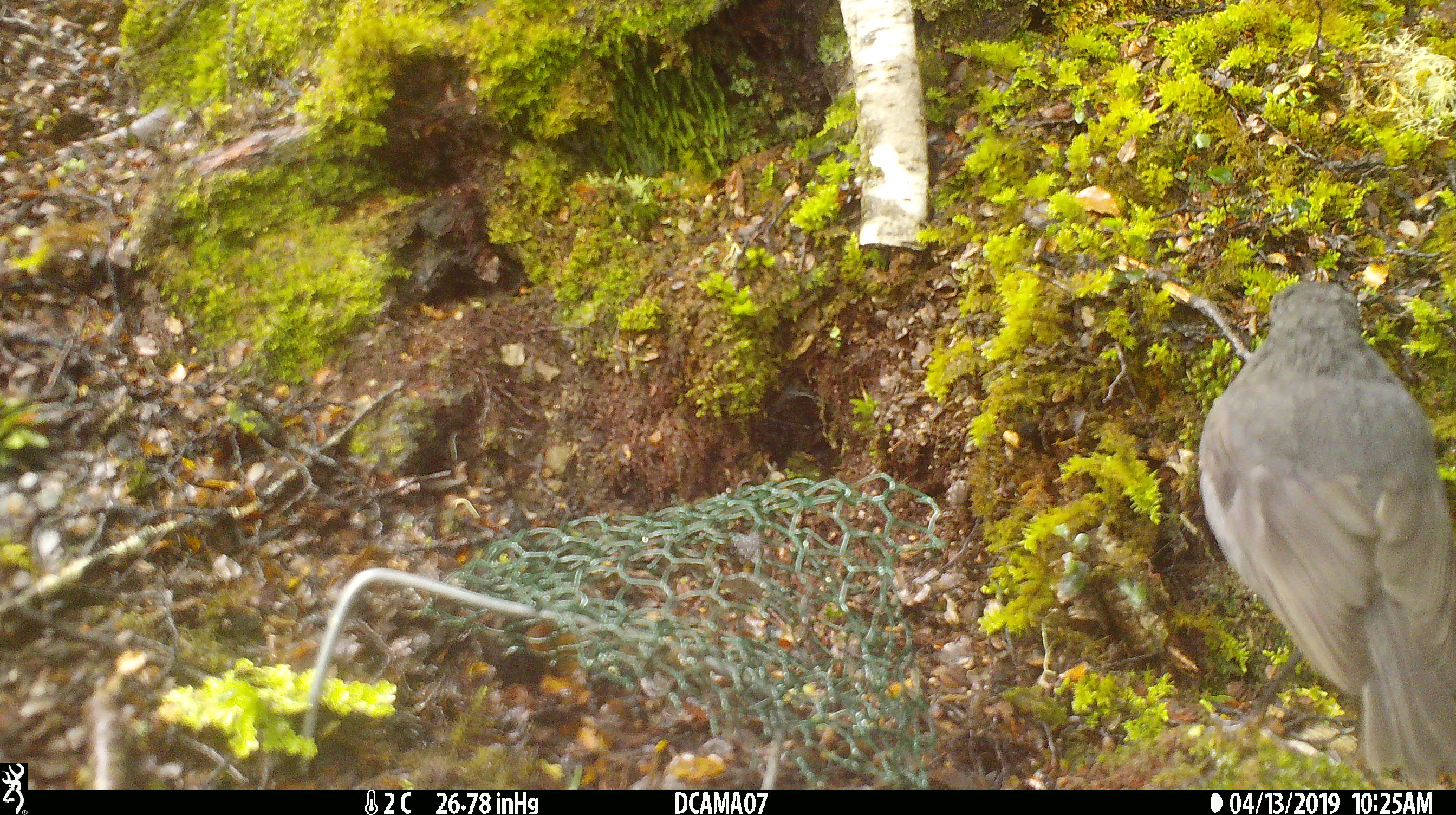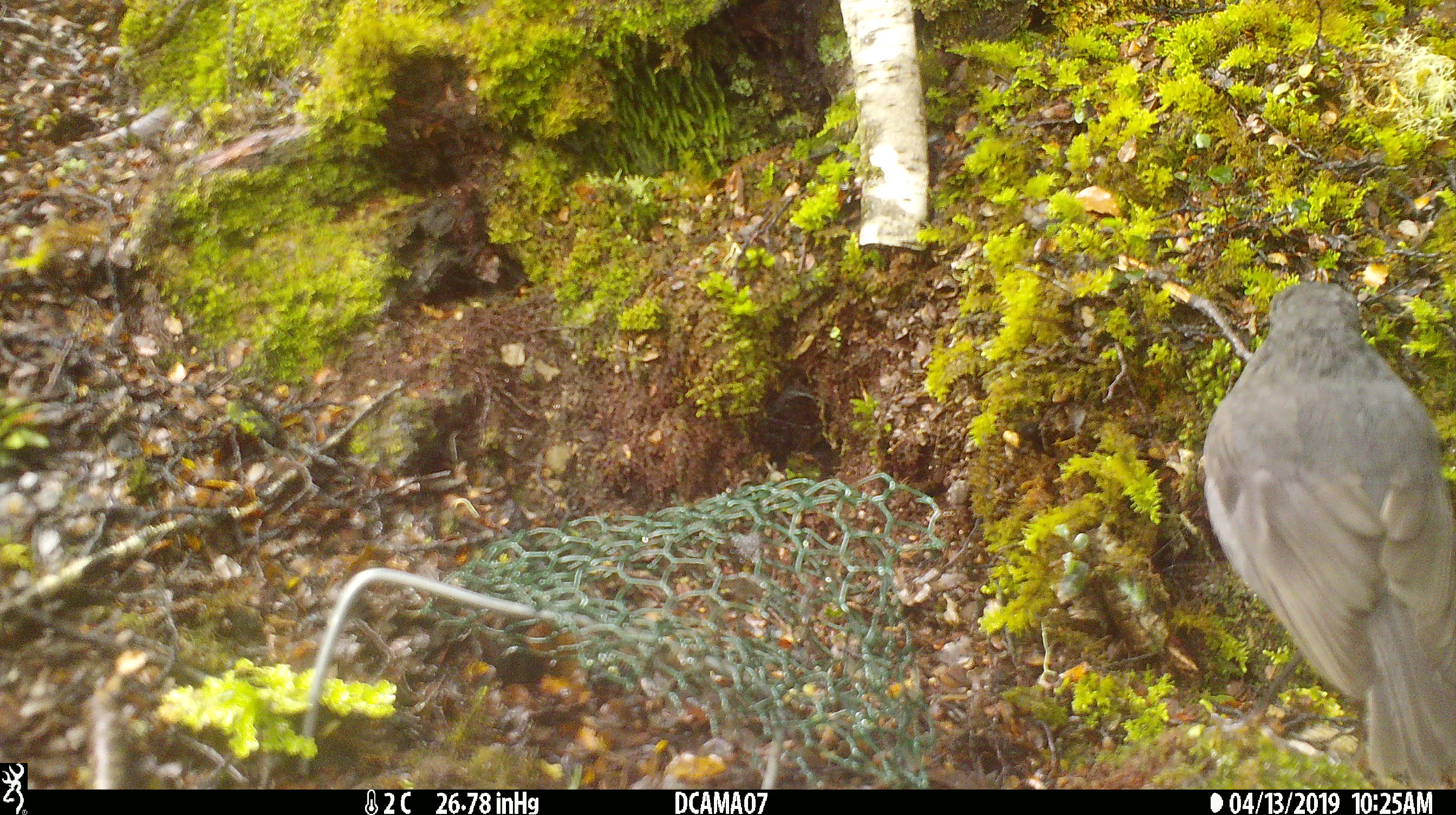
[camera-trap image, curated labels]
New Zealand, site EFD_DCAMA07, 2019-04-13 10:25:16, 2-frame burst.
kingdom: Animalia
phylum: Chordata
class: Aves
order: Passeriformes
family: Petroicidae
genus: Petroica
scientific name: Petroica australis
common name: new zealand robin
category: robin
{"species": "robin (new zealand robin) (Petroica australis)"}